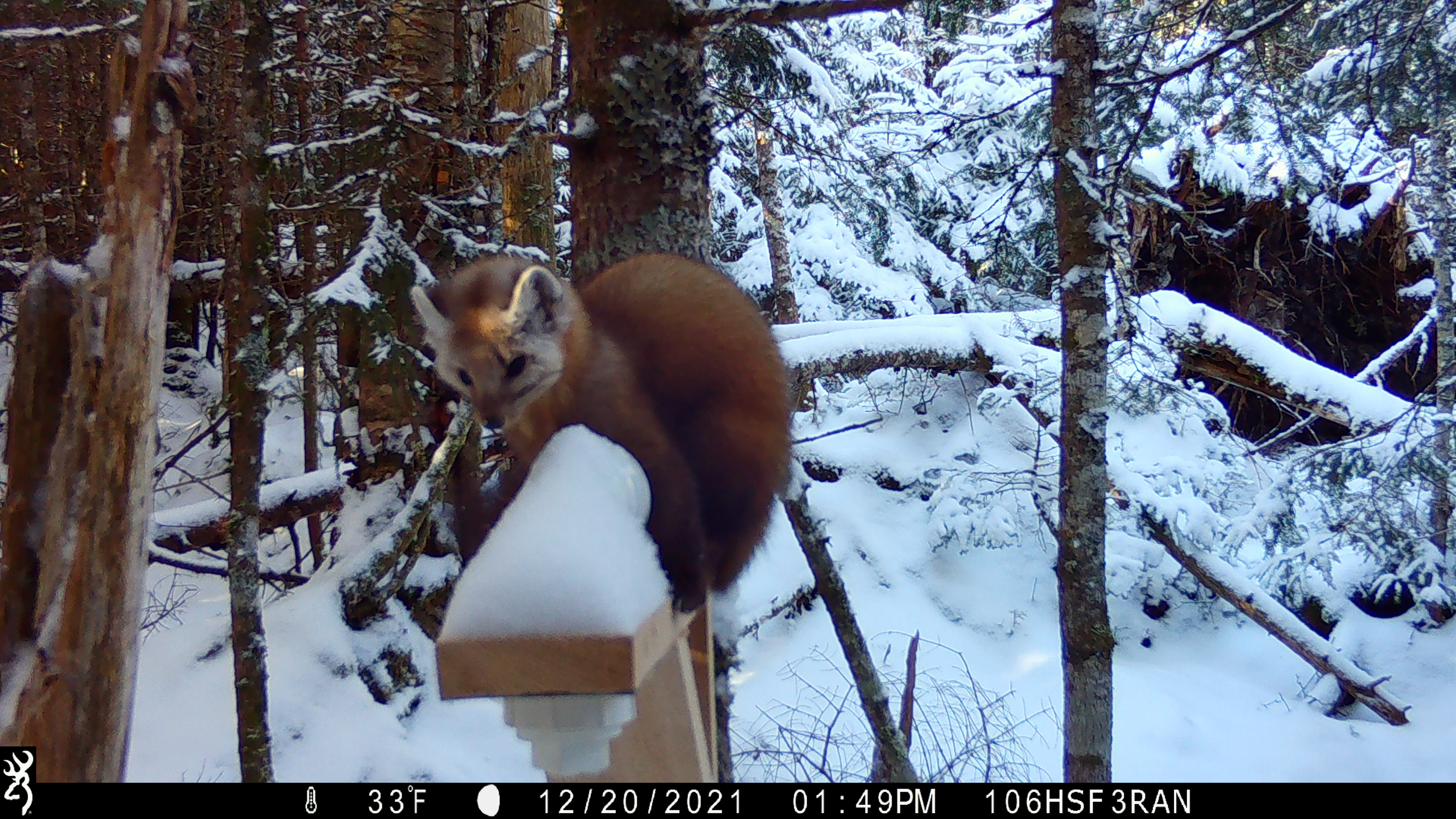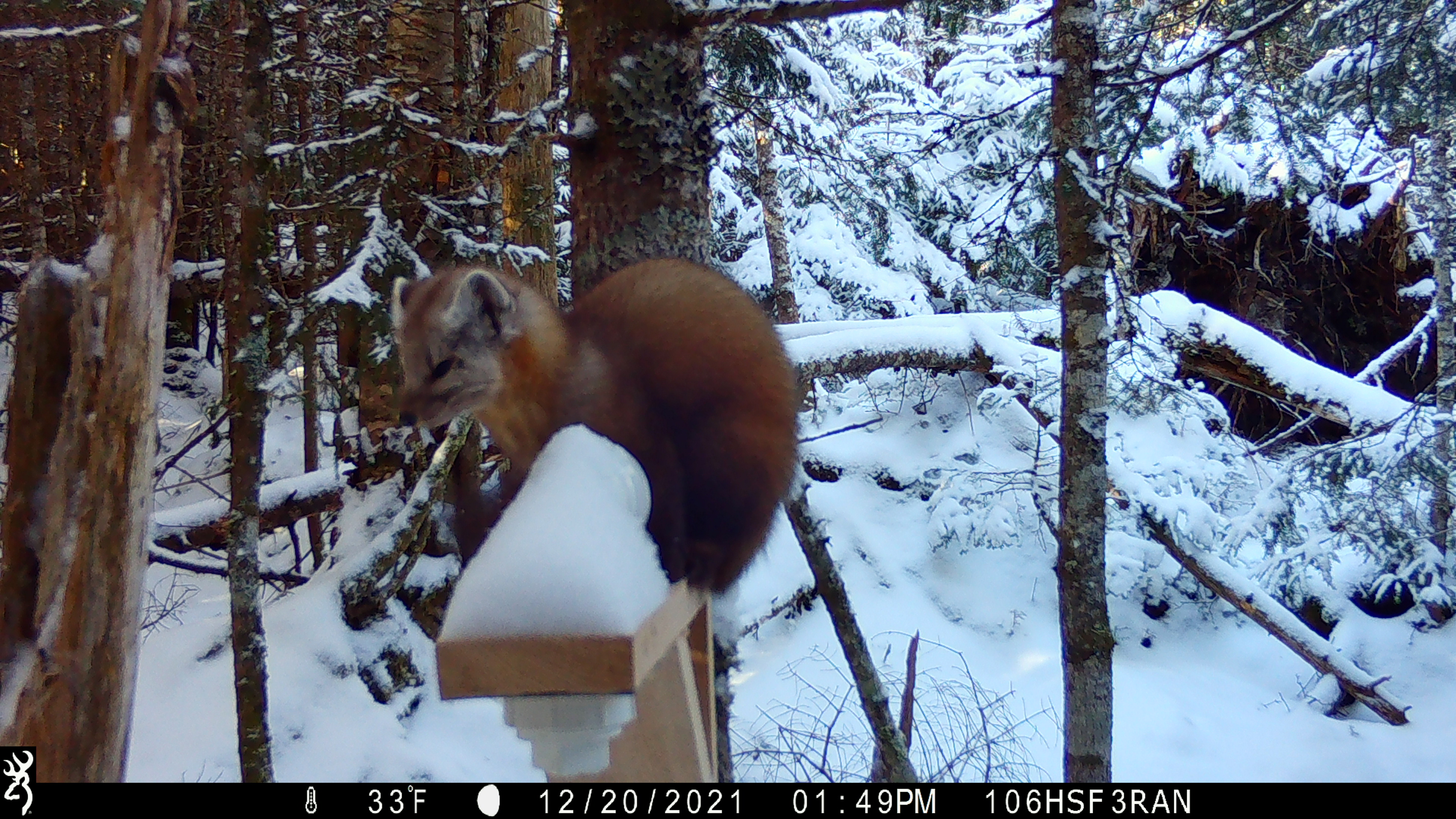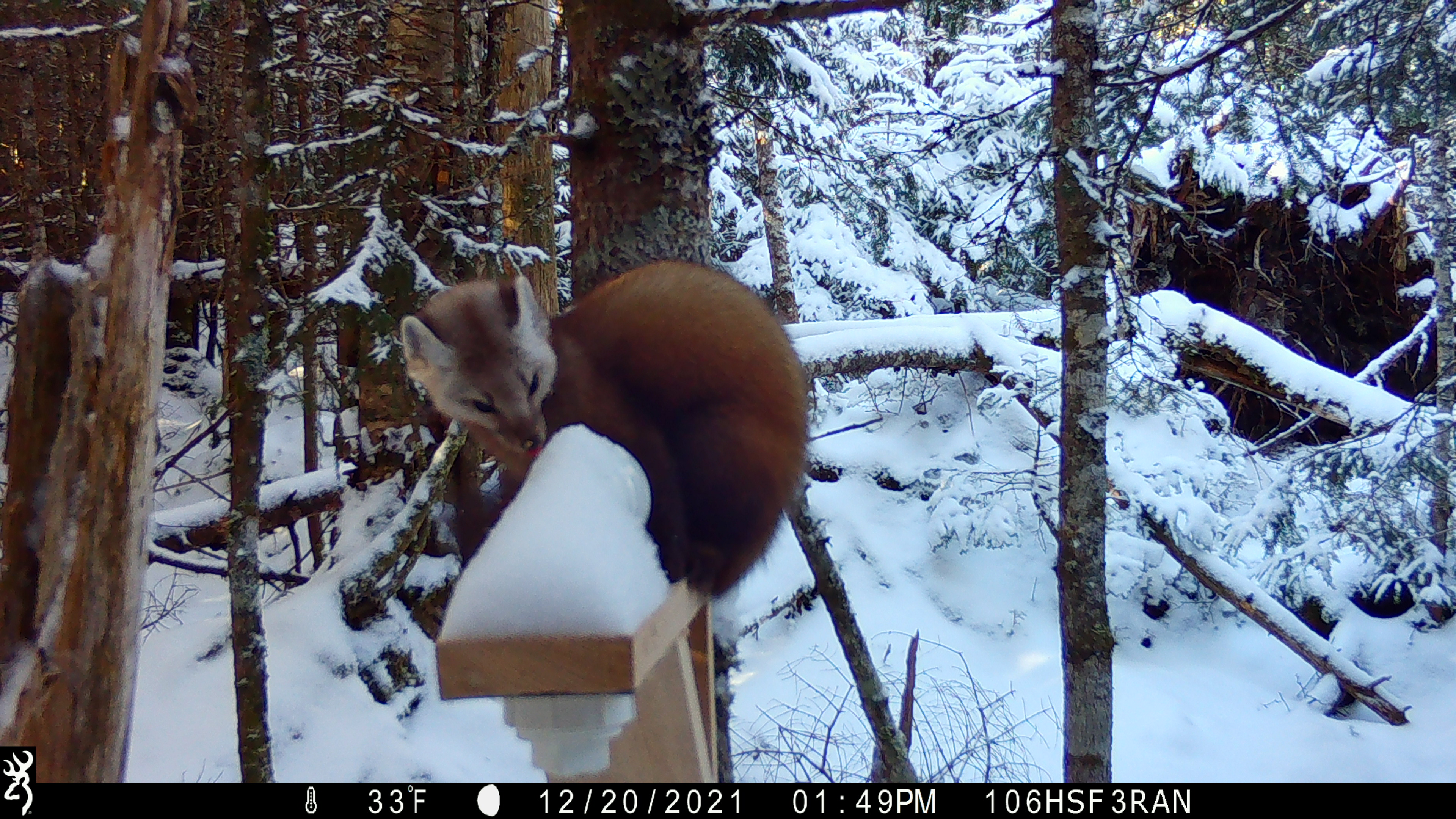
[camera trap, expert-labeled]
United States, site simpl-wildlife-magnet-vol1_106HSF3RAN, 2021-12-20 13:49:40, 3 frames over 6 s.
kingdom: Animalia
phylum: Chordata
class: Mammalia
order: Carnivora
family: Mustelidae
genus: Martes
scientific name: Martes americana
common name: american marten